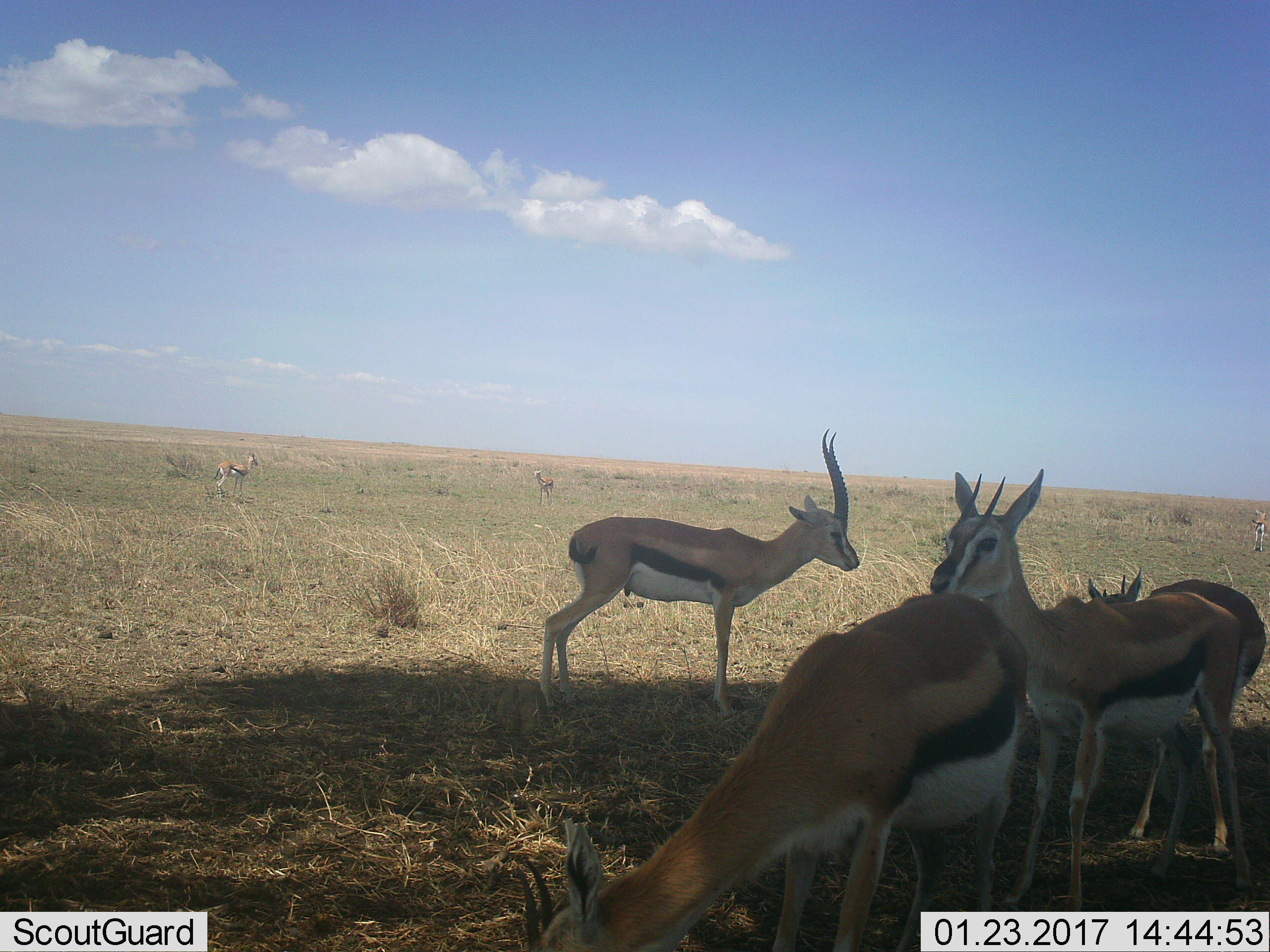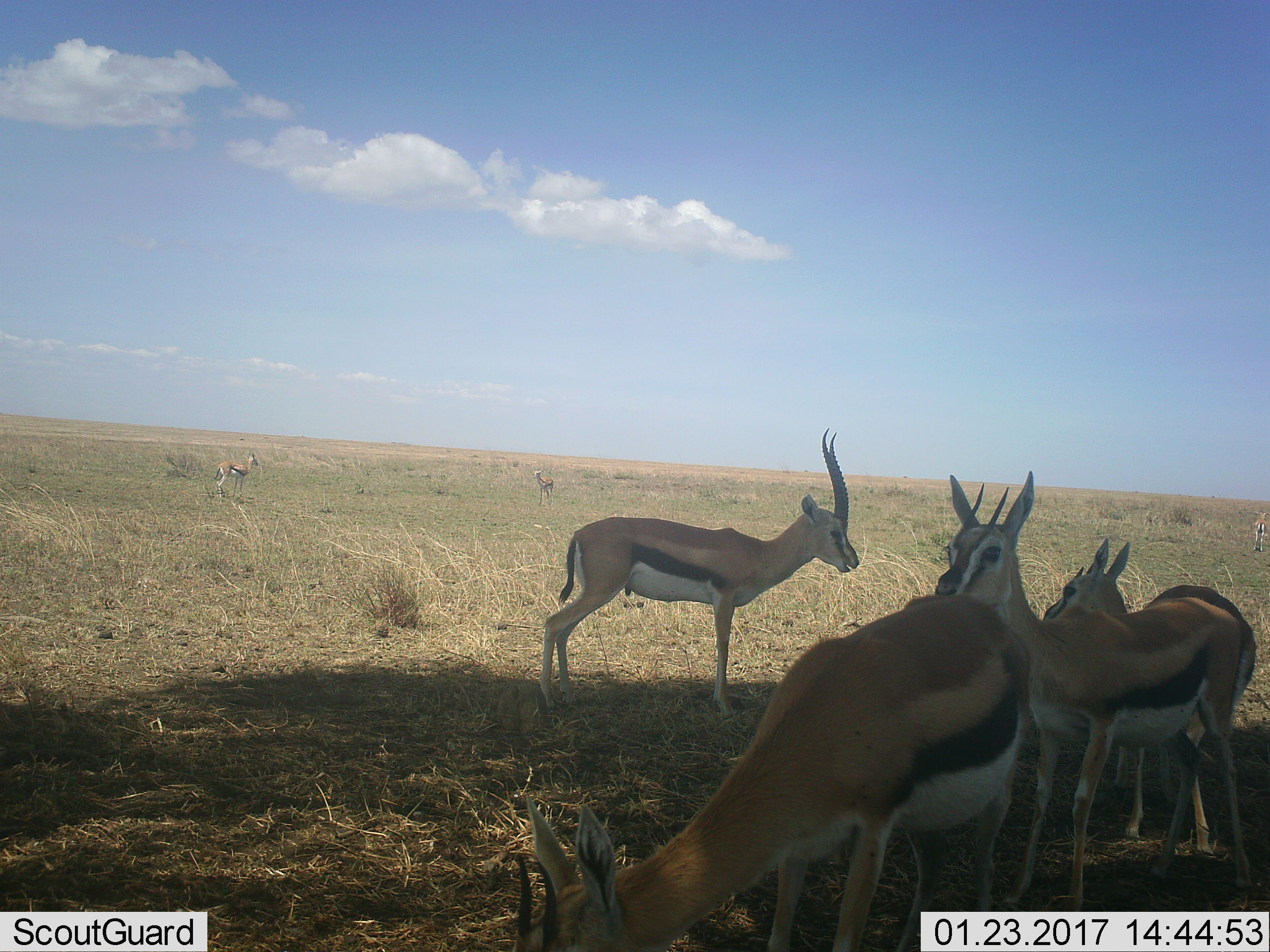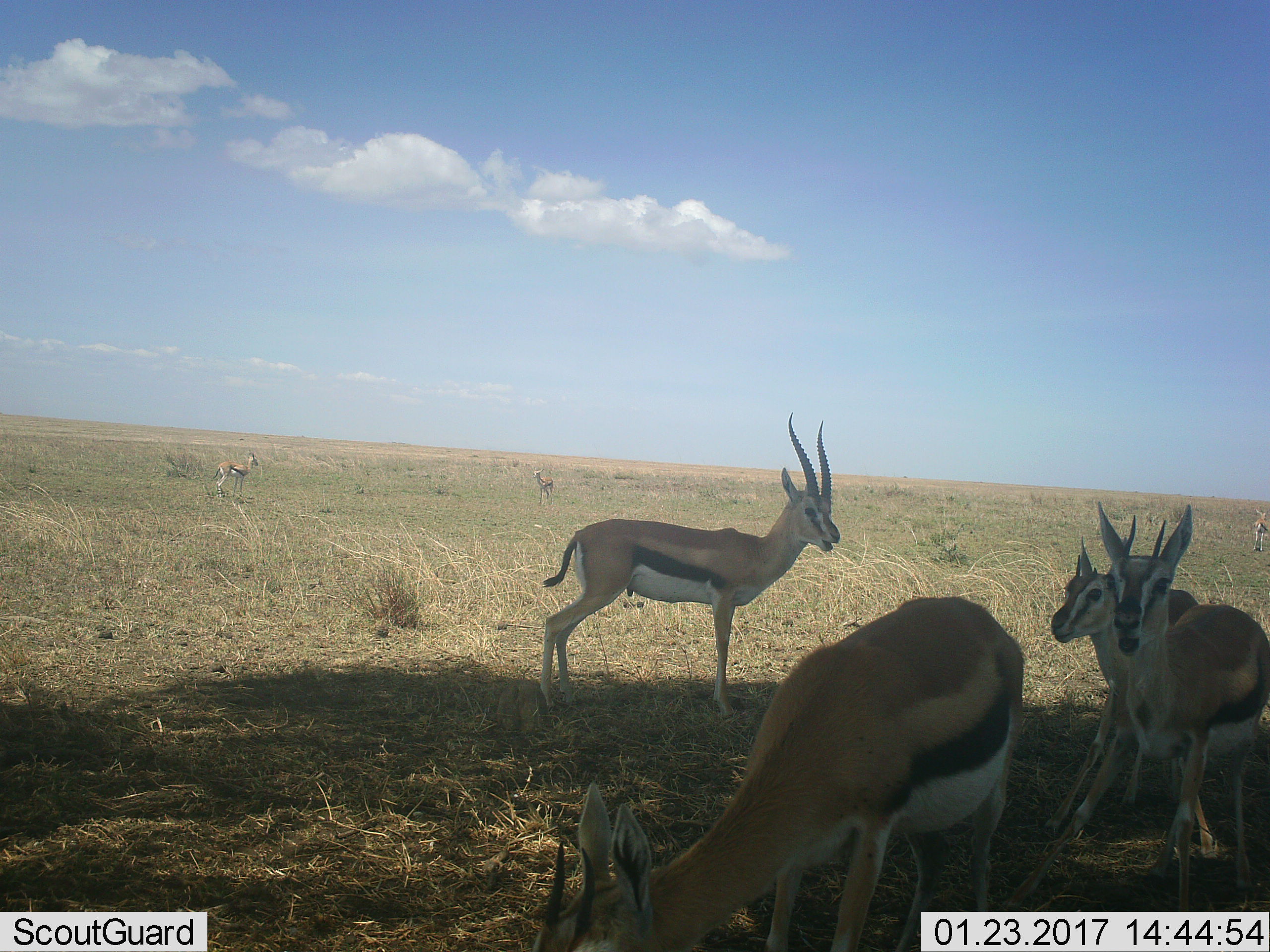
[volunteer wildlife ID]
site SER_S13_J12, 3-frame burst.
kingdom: Animalia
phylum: Chordata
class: Mammalia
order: Artiodactyla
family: Bovidae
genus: Eudorcas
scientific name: Eudorcas thomsonii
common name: thomson's gazelle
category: gazellethomsons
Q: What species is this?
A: Gazellethomsons (thomson's gazelle) (Eudorcas thomsonii).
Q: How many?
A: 7.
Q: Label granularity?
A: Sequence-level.